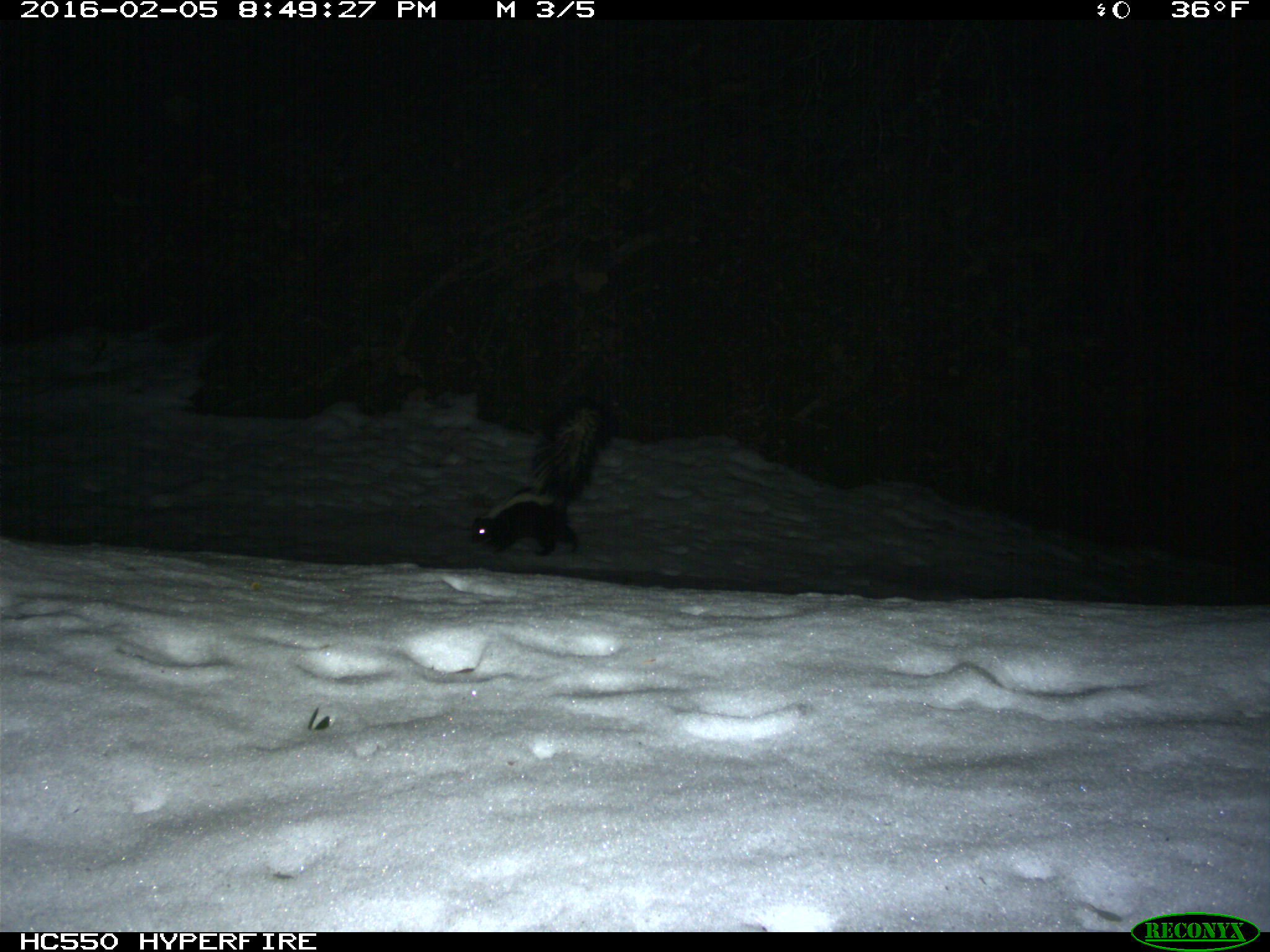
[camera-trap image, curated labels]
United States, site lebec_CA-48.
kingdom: Animalia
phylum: Chordata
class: Mammalia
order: Carnivora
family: Mephitidae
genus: Mephitis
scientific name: Mephitis mephitis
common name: striped skunk